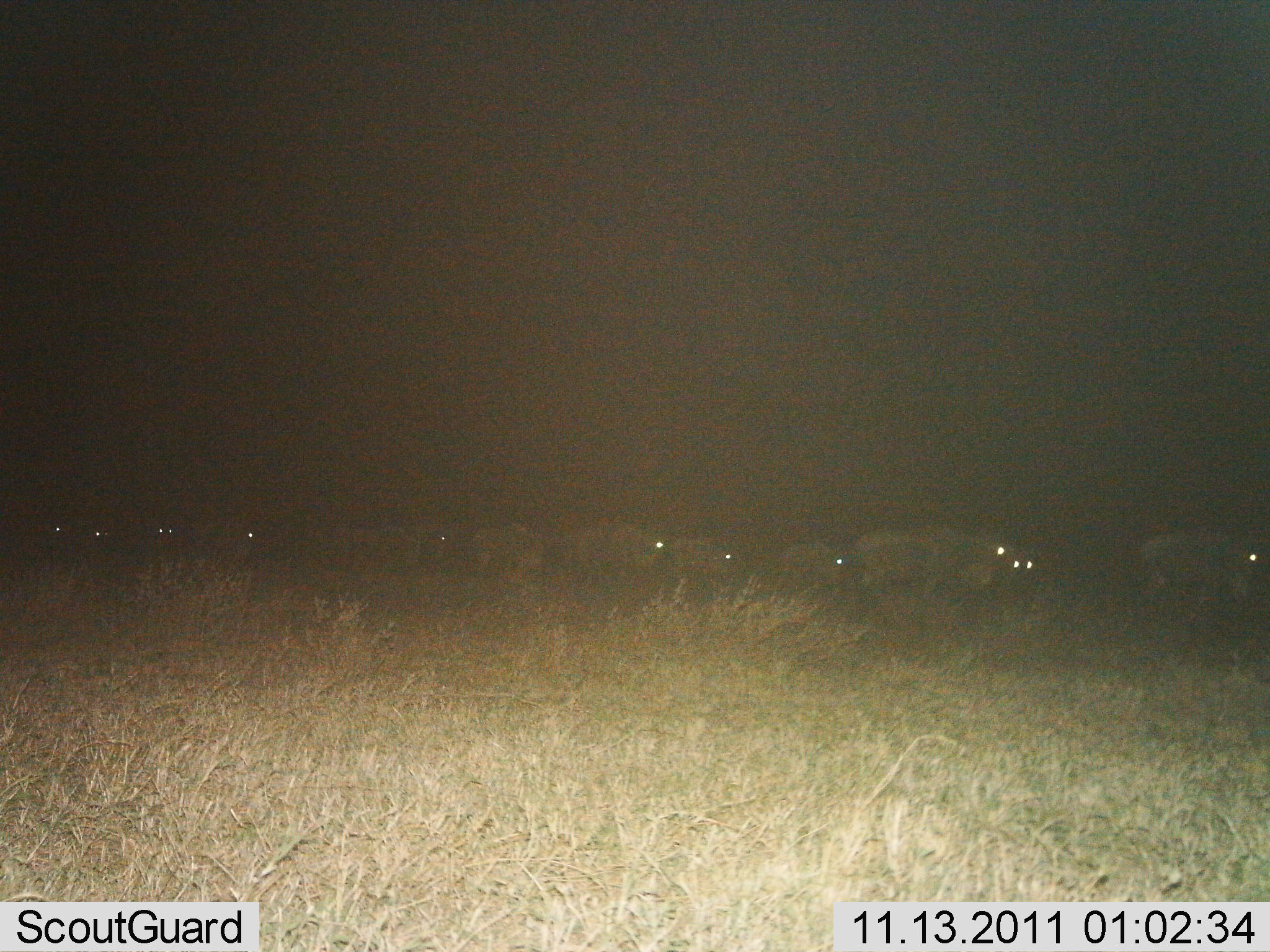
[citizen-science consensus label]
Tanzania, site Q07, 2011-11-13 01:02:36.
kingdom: Animalia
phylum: Chordata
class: Mammalia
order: Artiodactyla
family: Bovidae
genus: Connochaetes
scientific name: Connochaetes taurinus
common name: blue wildebeest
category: wildebeest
Wildebeest (blue wildebeest) (Connochaetes taurinus), count 11-50. Behavior (volunteer vote fractions): standing 7%, resting 0%, moving 93%, interacting 0%. Young present (vote fraction): 0%. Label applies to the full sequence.